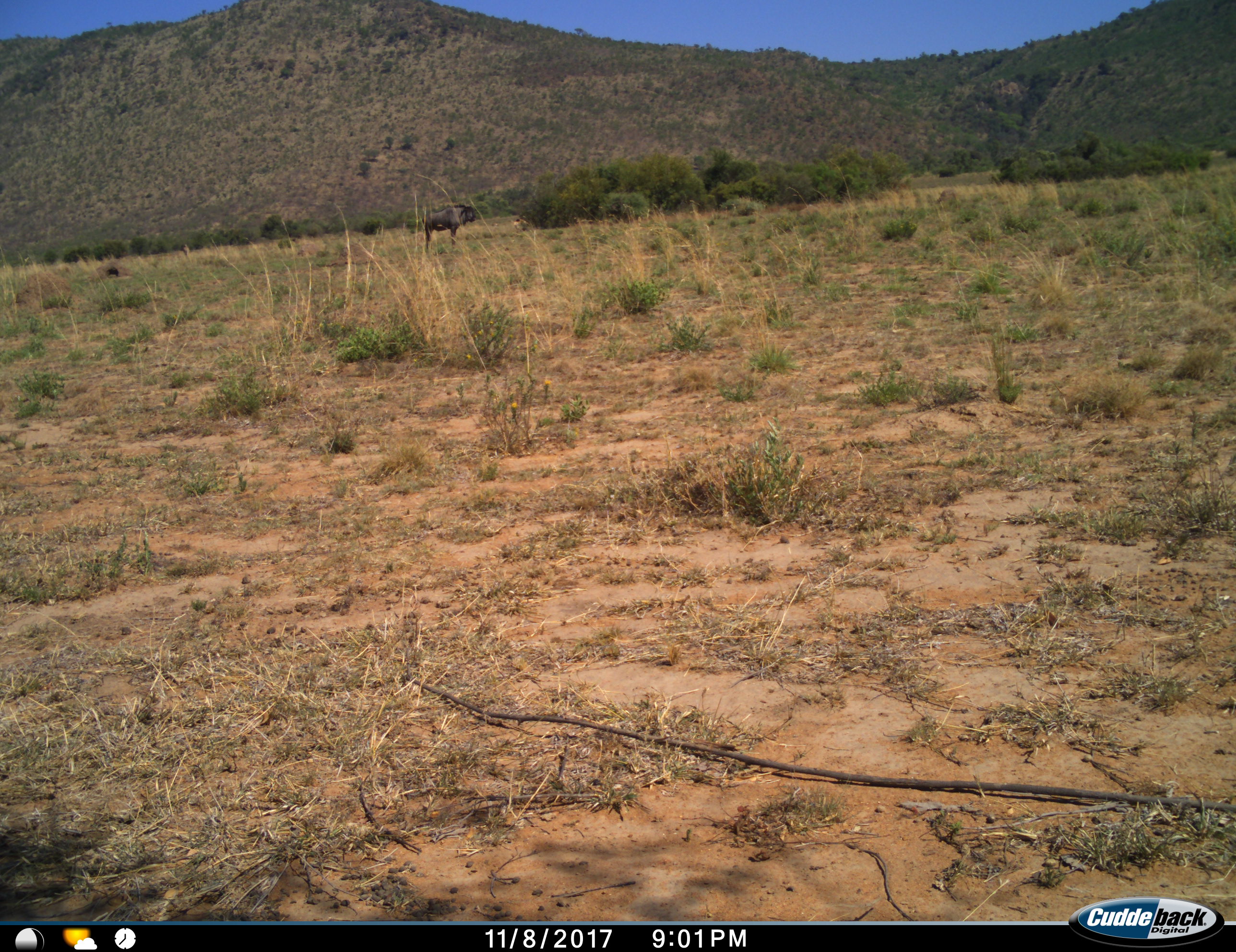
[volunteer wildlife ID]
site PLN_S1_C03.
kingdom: Animalia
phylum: Chordata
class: Mammalia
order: Artiodactyla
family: Bovidae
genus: Connochaetes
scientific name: Connochaetes taurinus taurinus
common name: blue wildebeest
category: wildebeestblue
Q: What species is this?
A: Wildebeestblue (blue wildebeest) (Connochaetes taurinus taurinus).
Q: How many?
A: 1.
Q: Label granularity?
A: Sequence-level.